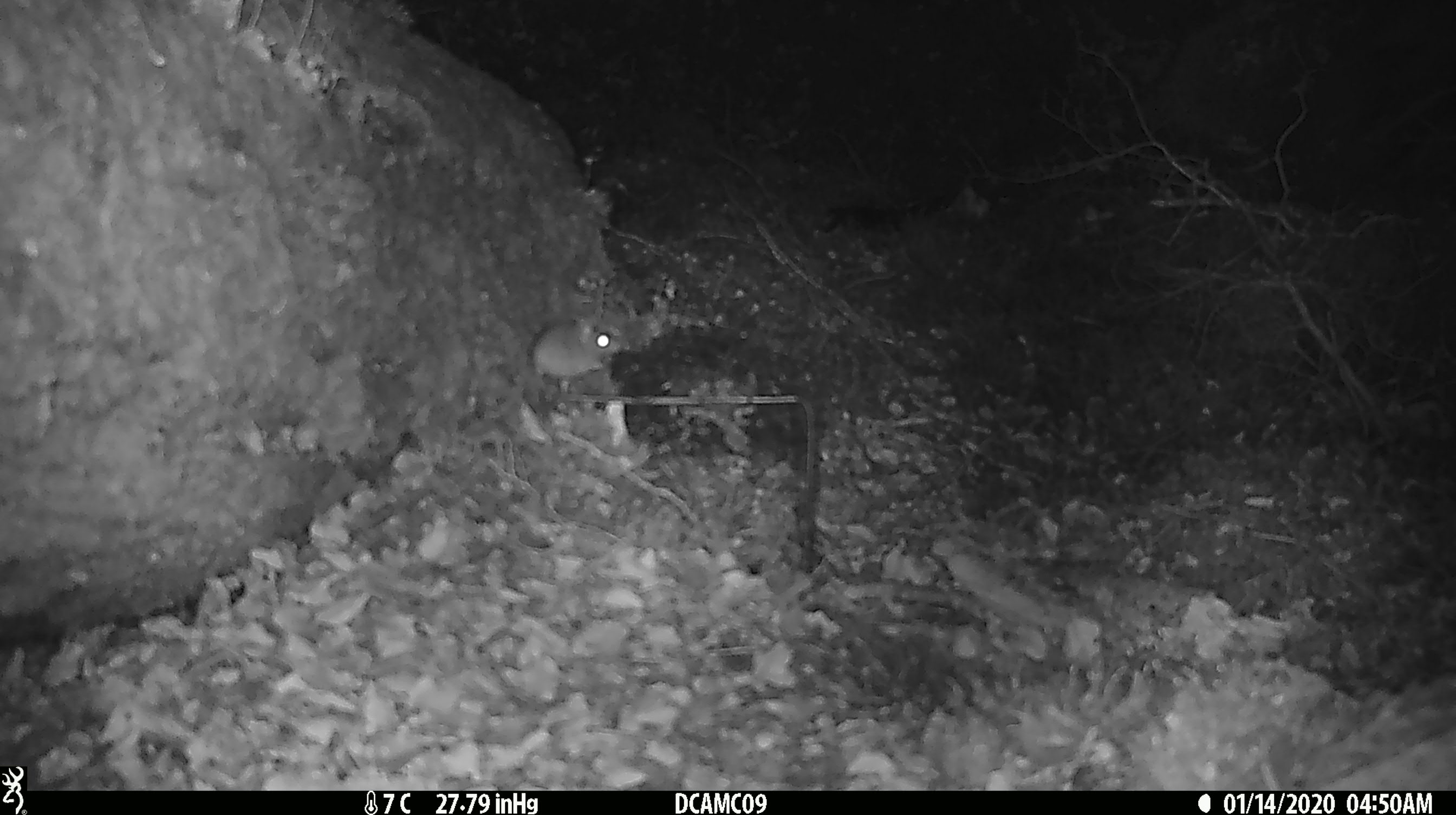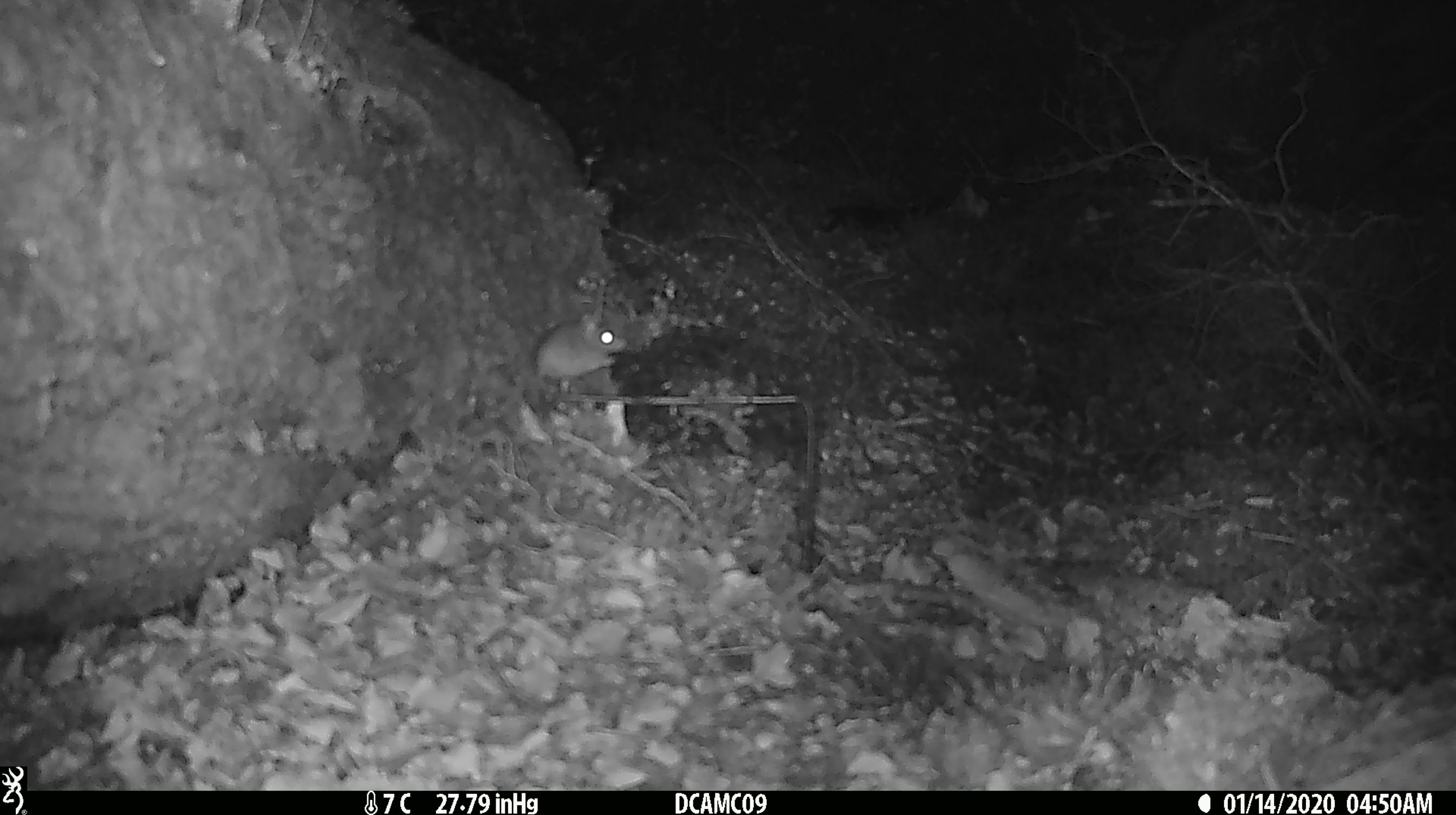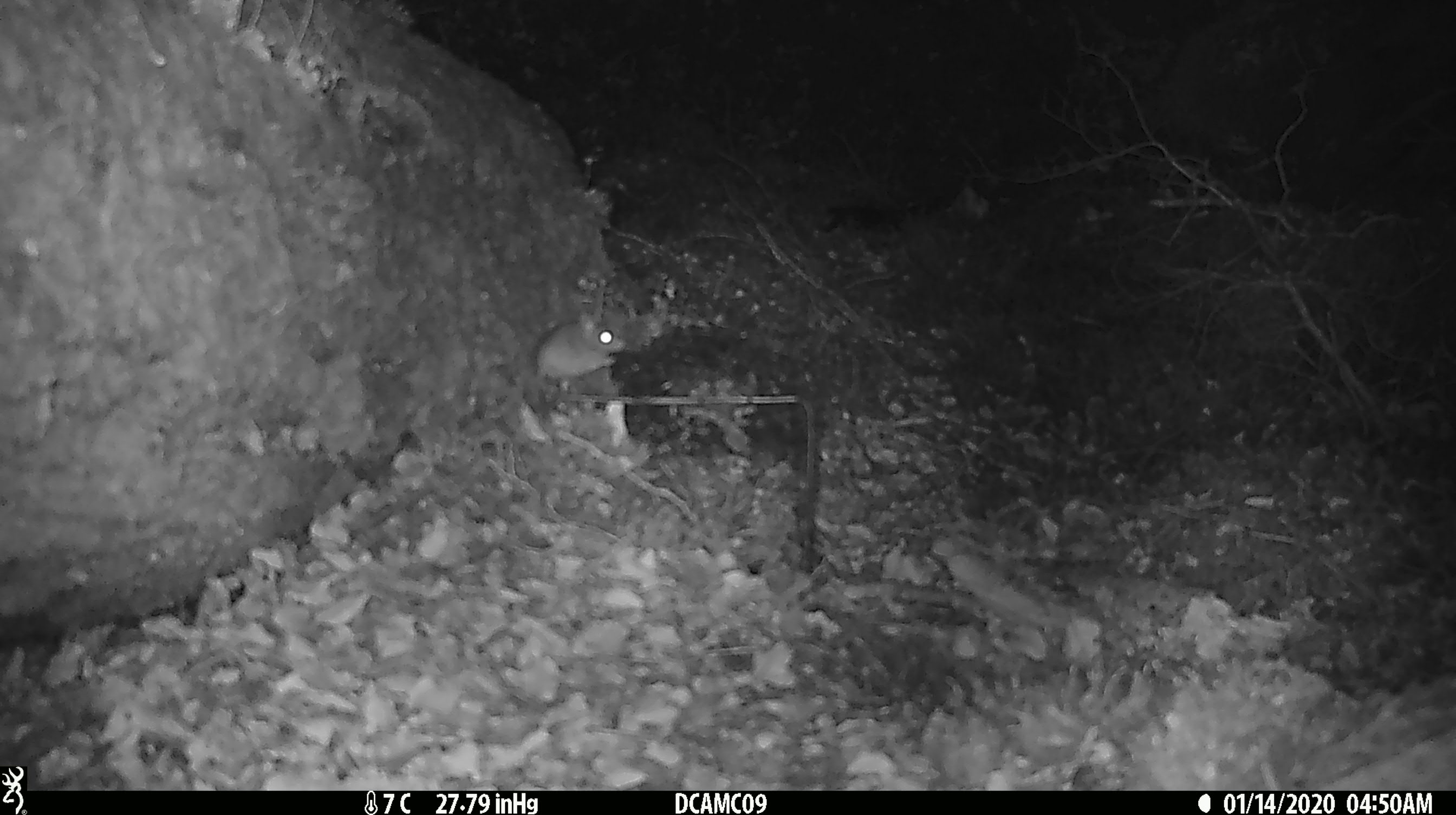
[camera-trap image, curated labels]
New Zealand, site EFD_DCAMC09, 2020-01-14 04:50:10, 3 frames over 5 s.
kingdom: Animalia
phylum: Chordata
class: Mammalia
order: Rodentia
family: Muridae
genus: Mus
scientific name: Mus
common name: mouse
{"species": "mouse (Mus)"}